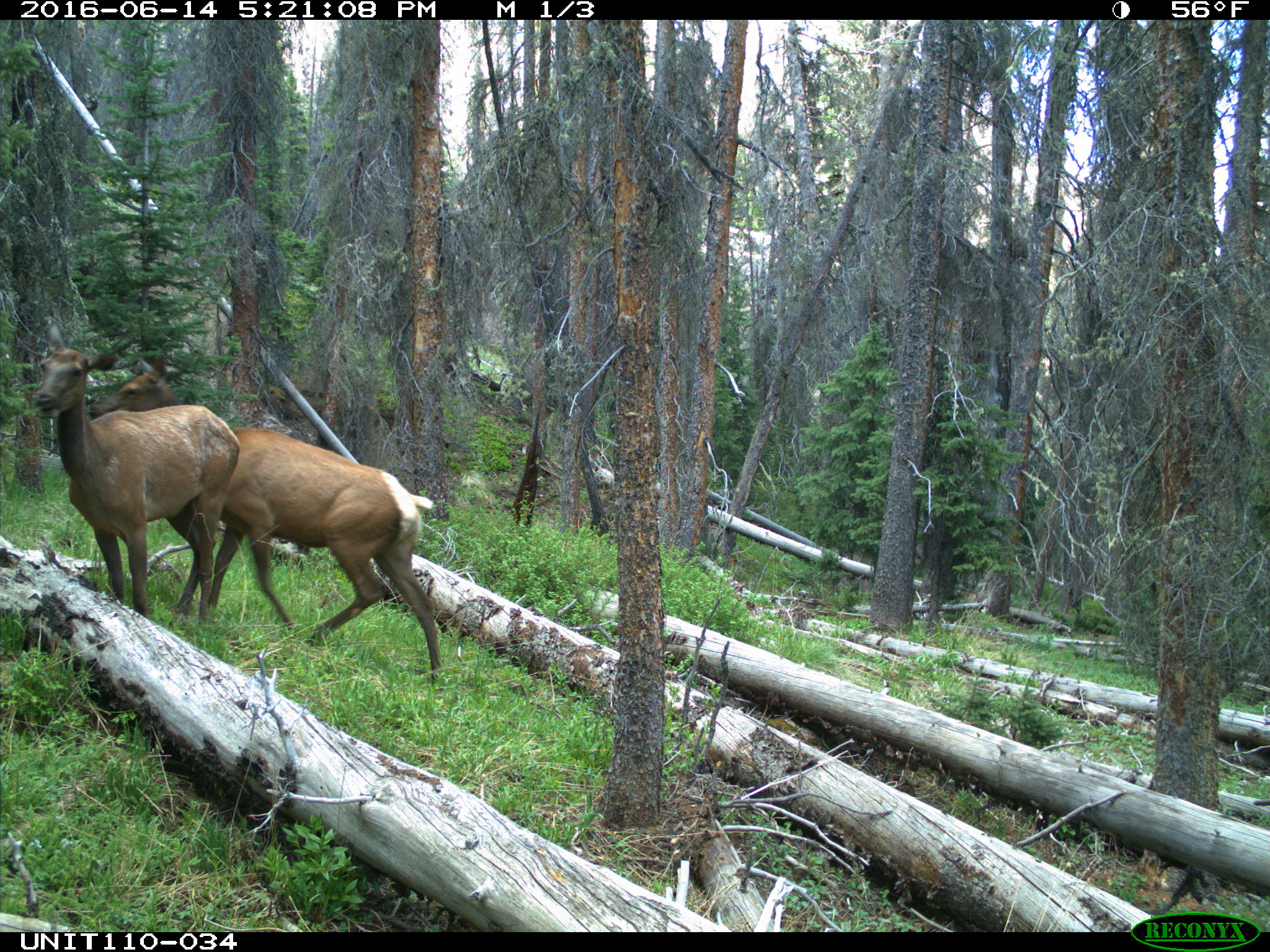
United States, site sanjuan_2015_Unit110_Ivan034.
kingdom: Animalia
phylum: Chordata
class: Mammalia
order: Artiodactyla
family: Cervidae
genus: Cervus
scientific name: Cervus elaphus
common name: red deer